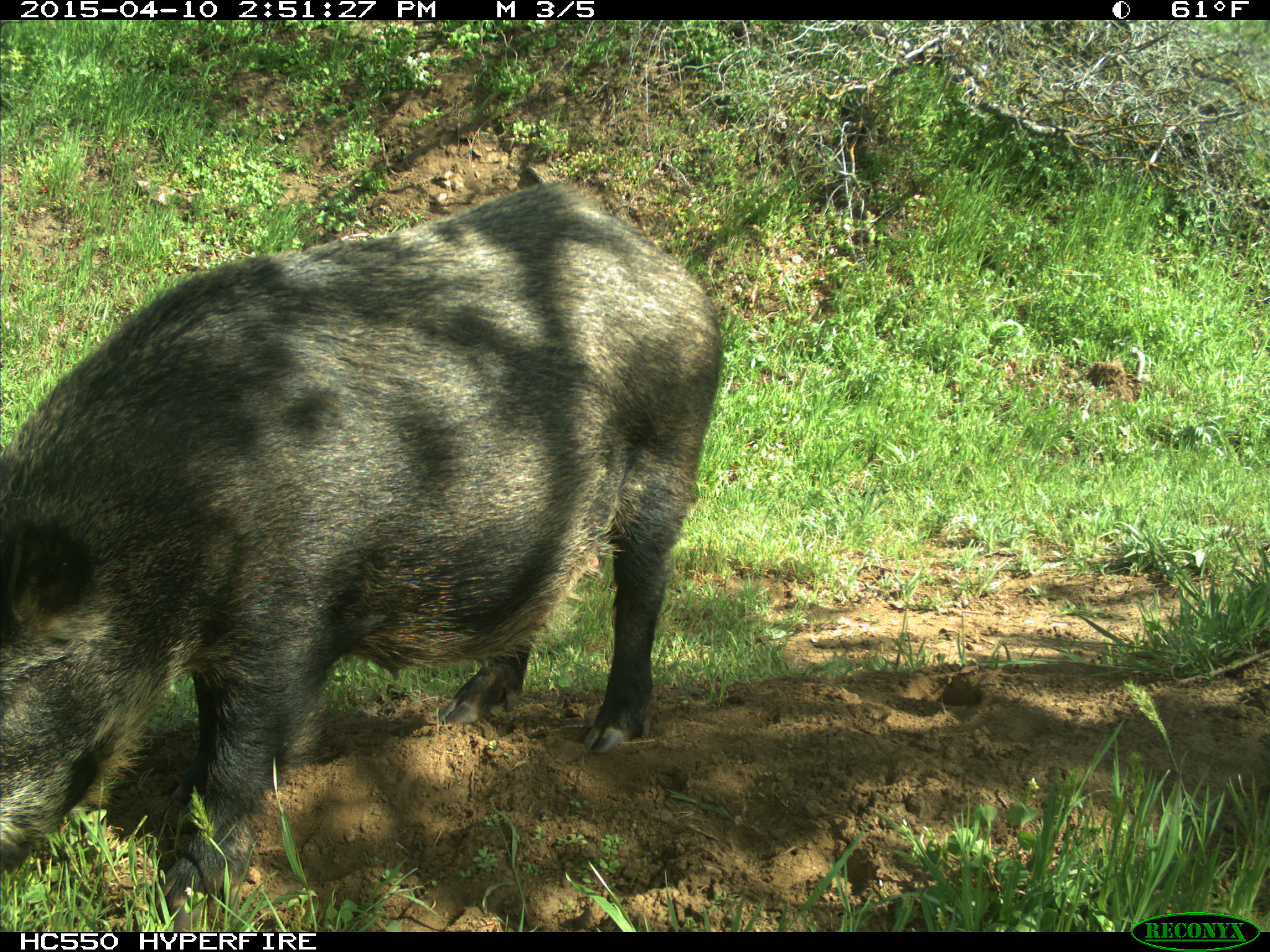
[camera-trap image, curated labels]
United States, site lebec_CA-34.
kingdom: Animalia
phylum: Chordata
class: Mammalia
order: Artiodactyla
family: Suidae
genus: Sus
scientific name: Sus scrofa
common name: wild boar